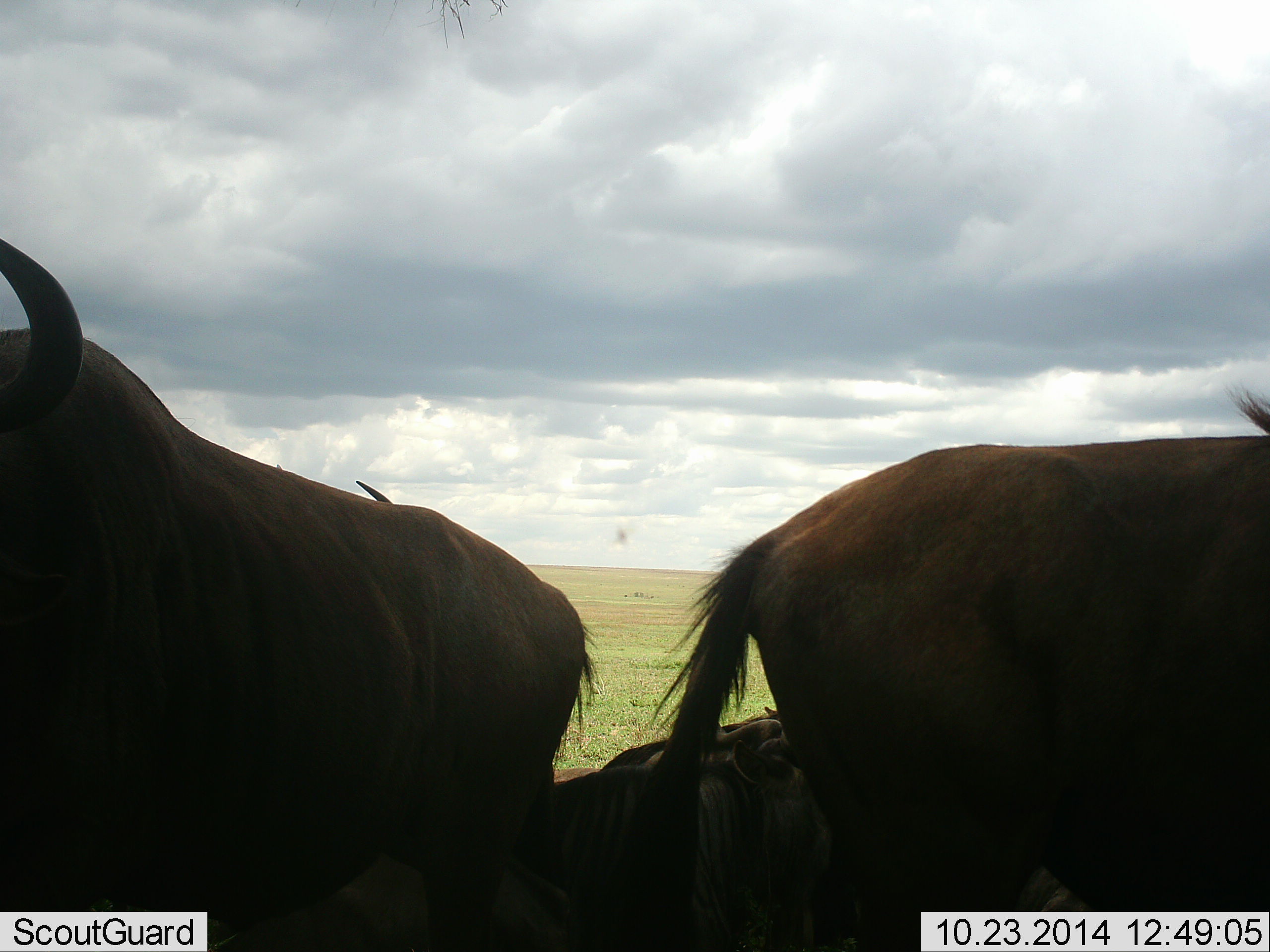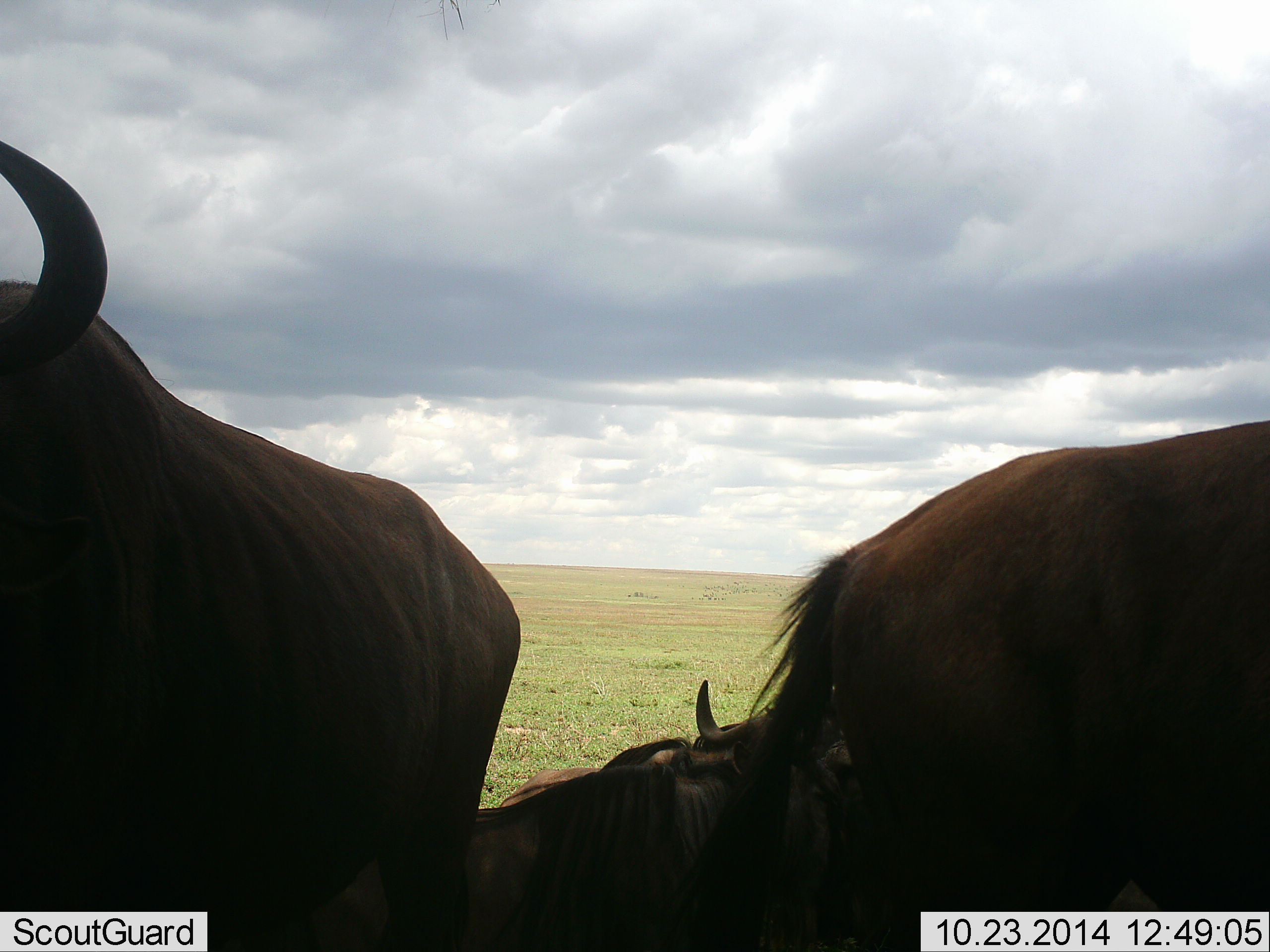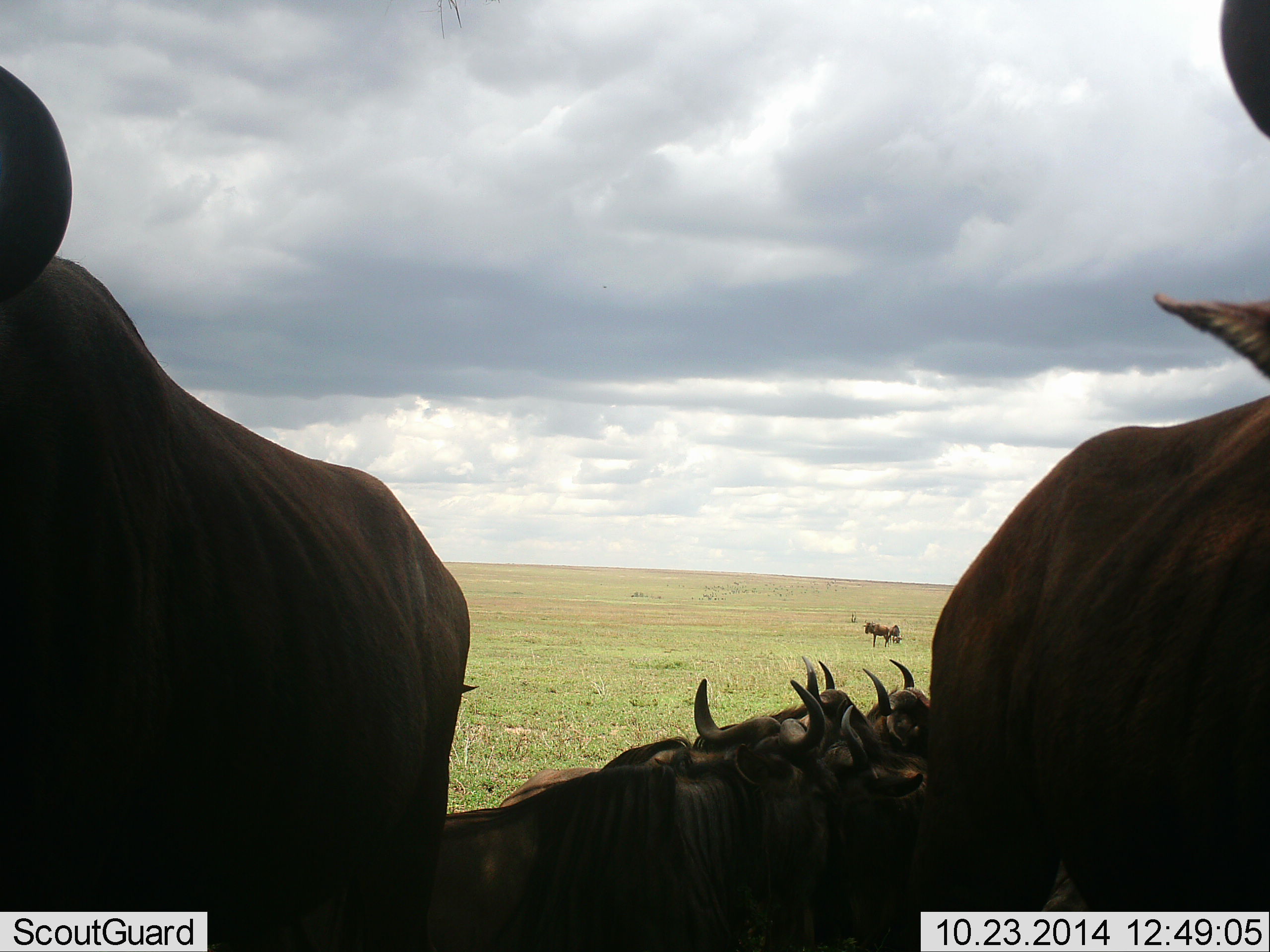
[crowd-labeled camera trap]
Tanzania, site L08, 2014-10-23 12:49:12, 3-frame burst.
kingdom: Animalia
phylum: Chordata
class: Mammalia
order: Artiodactyla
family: Bovidae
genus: Connochaetes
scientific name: Connochaetes taurinus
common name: blue wildebeest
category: wildebeest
Wildebeest (blue wildebeest) (Connochaetes taurinus), count 7. Behavior (volunteer vote fractions): standing 80%, resting 80%, moving 40%, interacting 20%. Young present (vote fraction): 0%. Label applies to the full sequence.